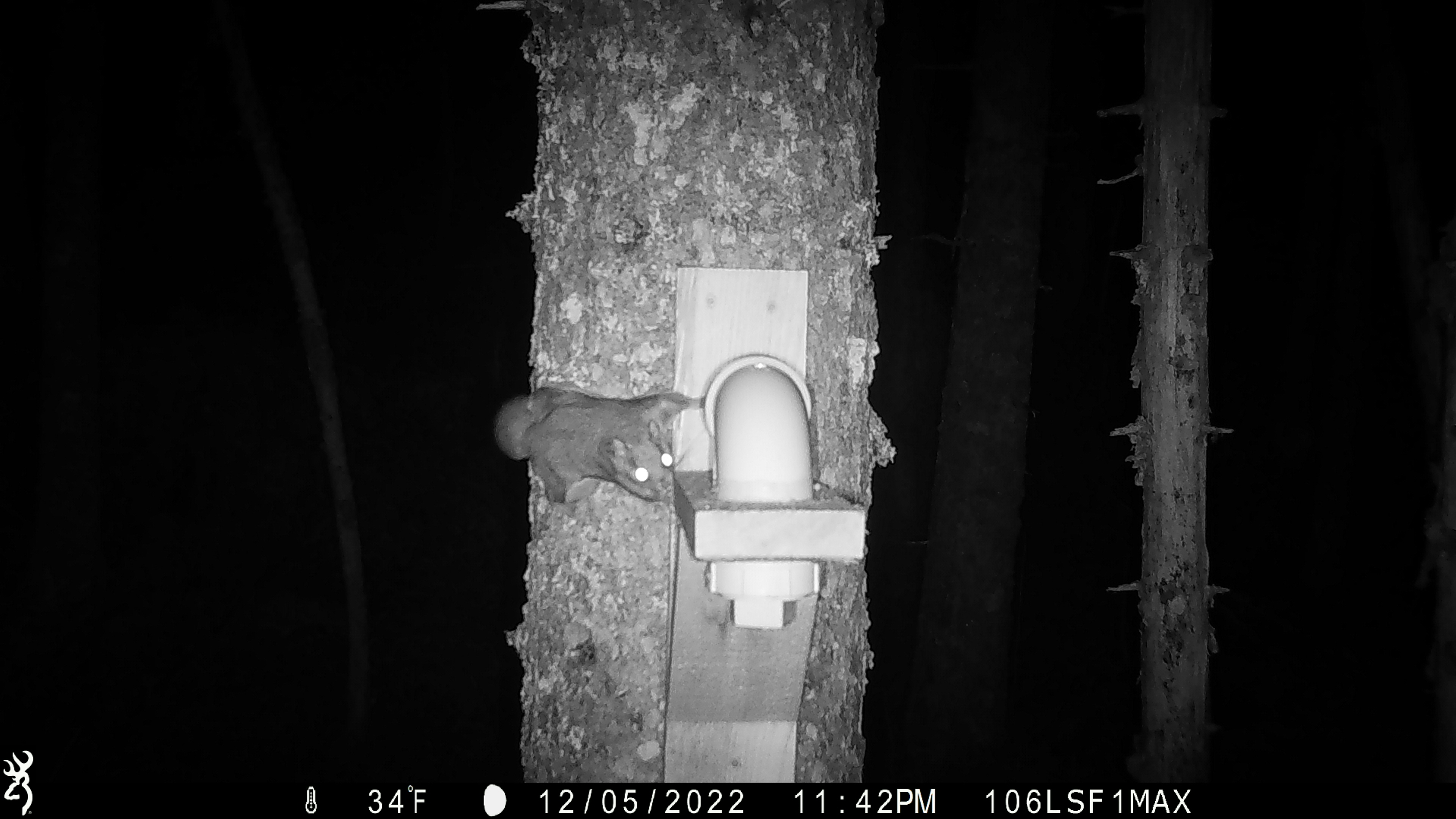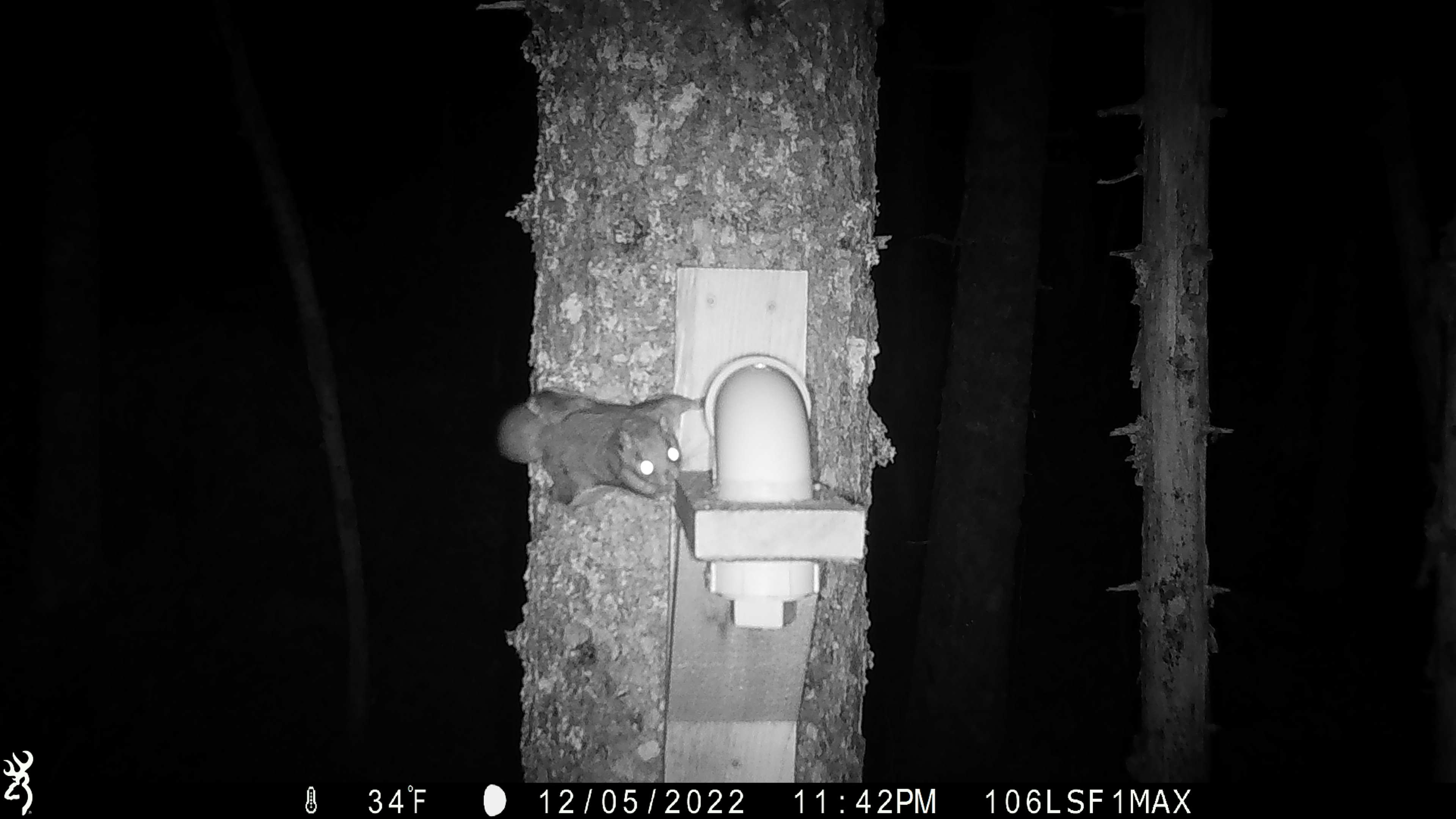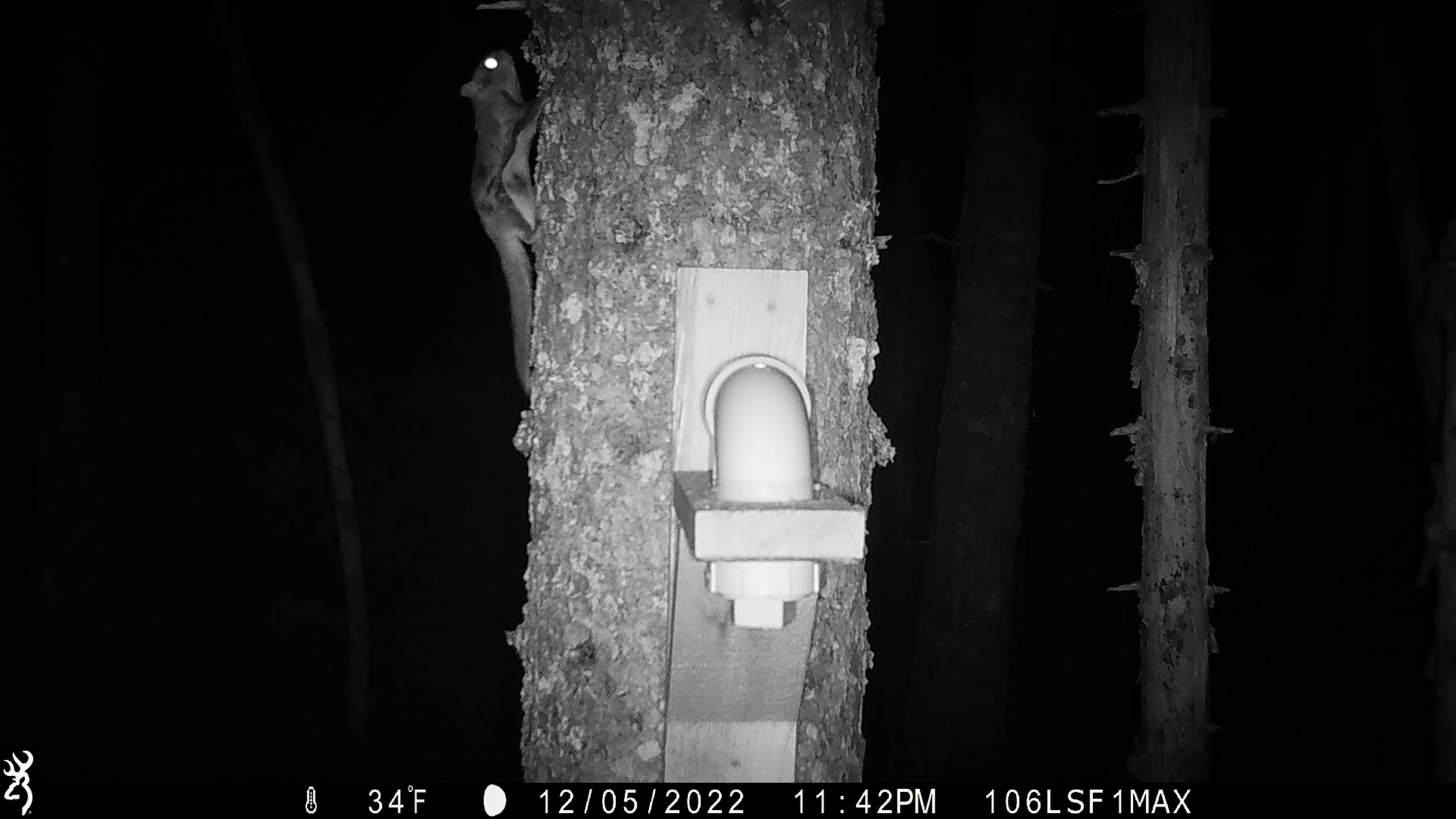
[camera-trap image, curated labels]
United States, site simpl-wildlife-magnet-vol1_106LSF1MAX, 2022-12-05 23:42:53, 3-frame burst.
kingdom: Animalia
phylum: Chordata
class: Mammalia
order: Rodentia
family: Sciuridae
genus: Glaucomys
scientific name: Glaucomys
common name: flying squirrel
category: flying squirrel sp.